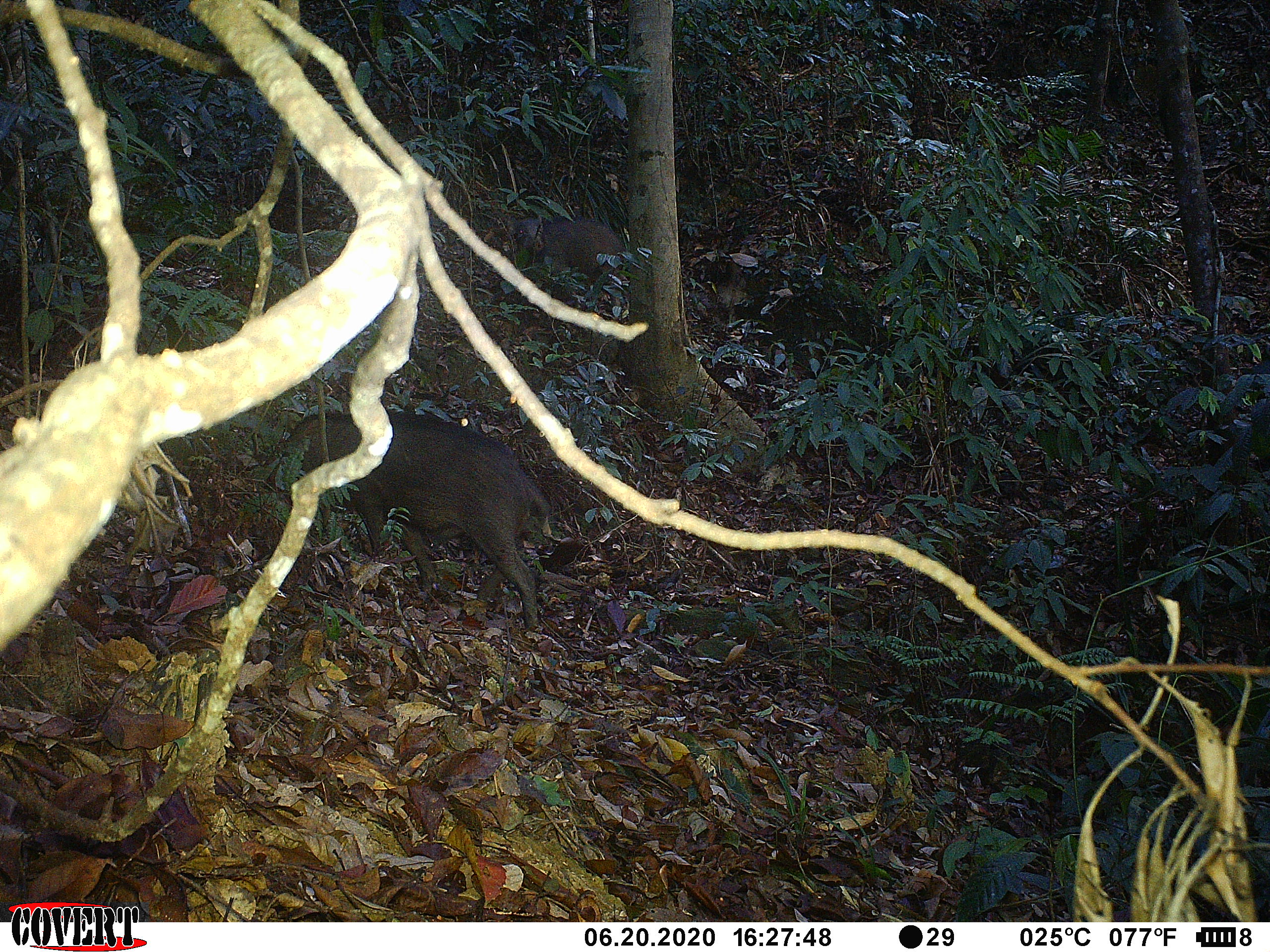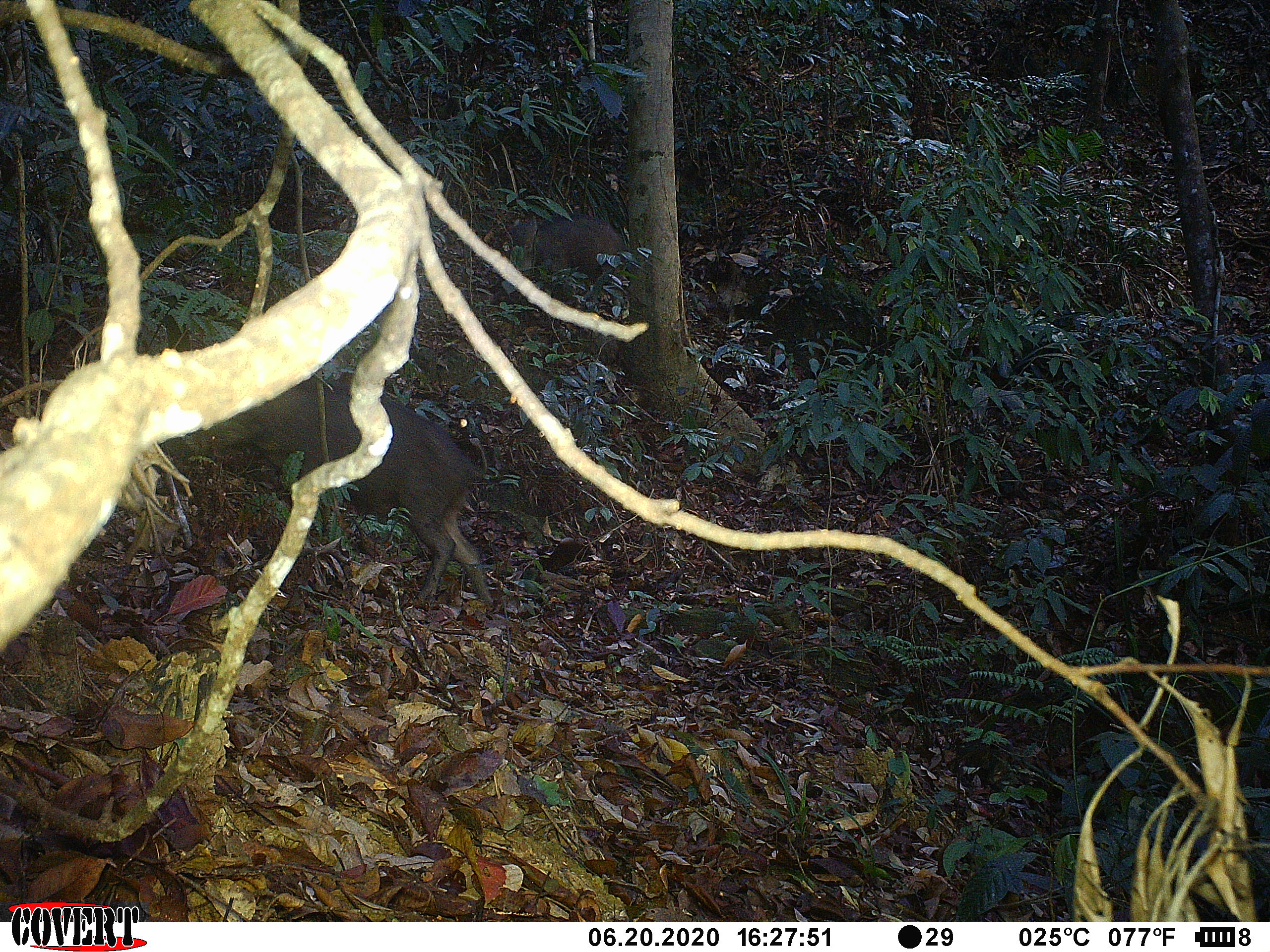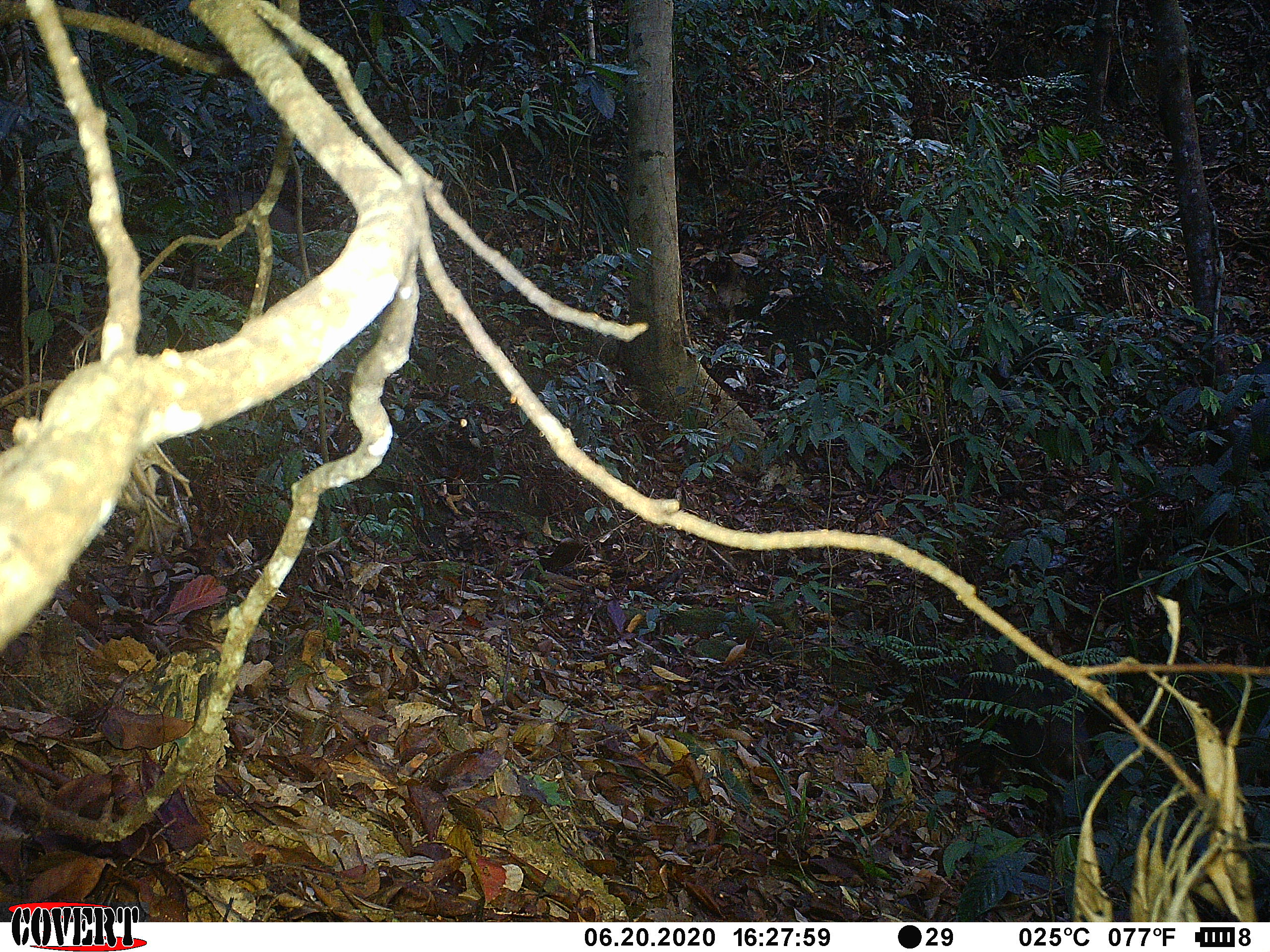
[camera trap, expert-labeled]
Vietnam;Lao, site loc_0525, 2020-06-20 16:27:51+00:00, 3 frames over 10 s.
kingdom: Animalia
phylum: Chordata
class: Mammalia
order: Artiodactyla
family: Suidae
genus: Sus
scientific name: Sus scrofa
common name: eurasian wild pig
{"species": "eurasian wild pig (Sus scrofa)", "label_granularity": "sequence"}